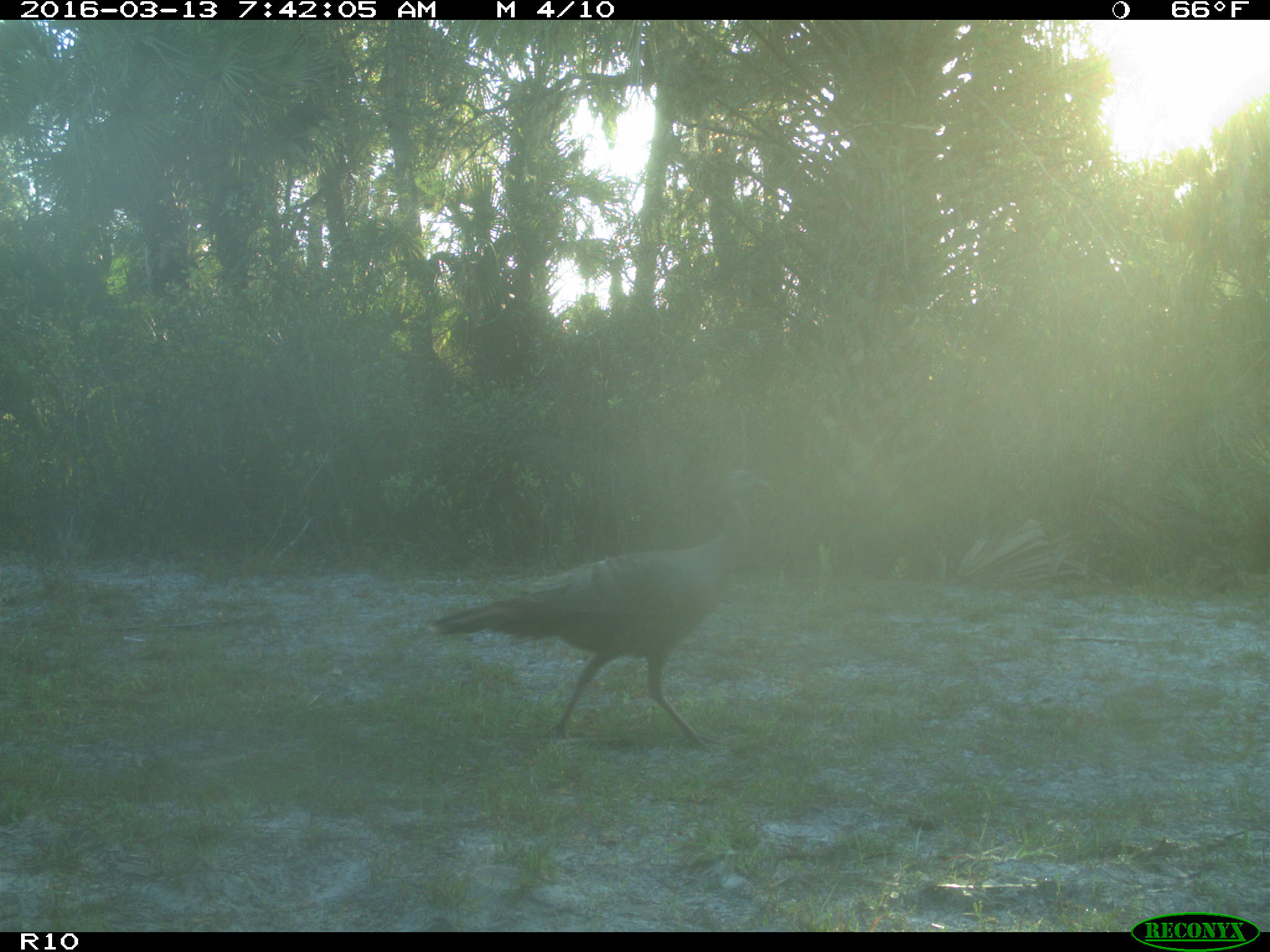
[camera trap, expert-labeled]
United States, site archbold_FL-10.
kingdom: Animalia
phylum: Chordata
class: Aves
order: Galliformes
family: Phasianidae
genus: Meleagris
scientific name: Meleagris gallopavo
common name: wild turkey